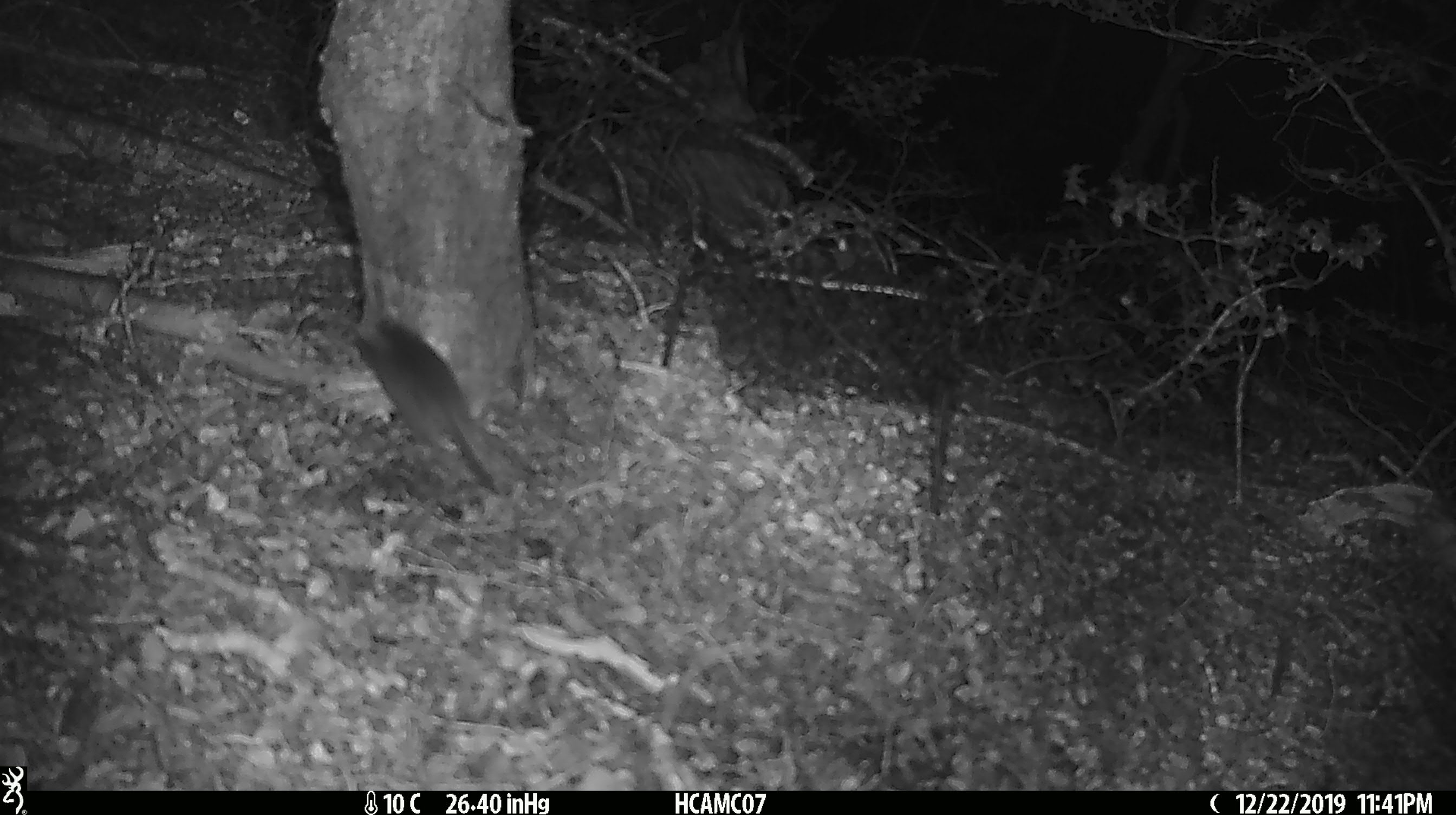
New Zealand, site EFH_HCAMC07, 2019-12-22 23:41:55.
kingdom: Animalia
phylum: Chordata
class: Mammalia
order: Rodentia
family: Muridae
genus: Mus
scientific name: Mus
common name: mouse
Mouse (Mus).